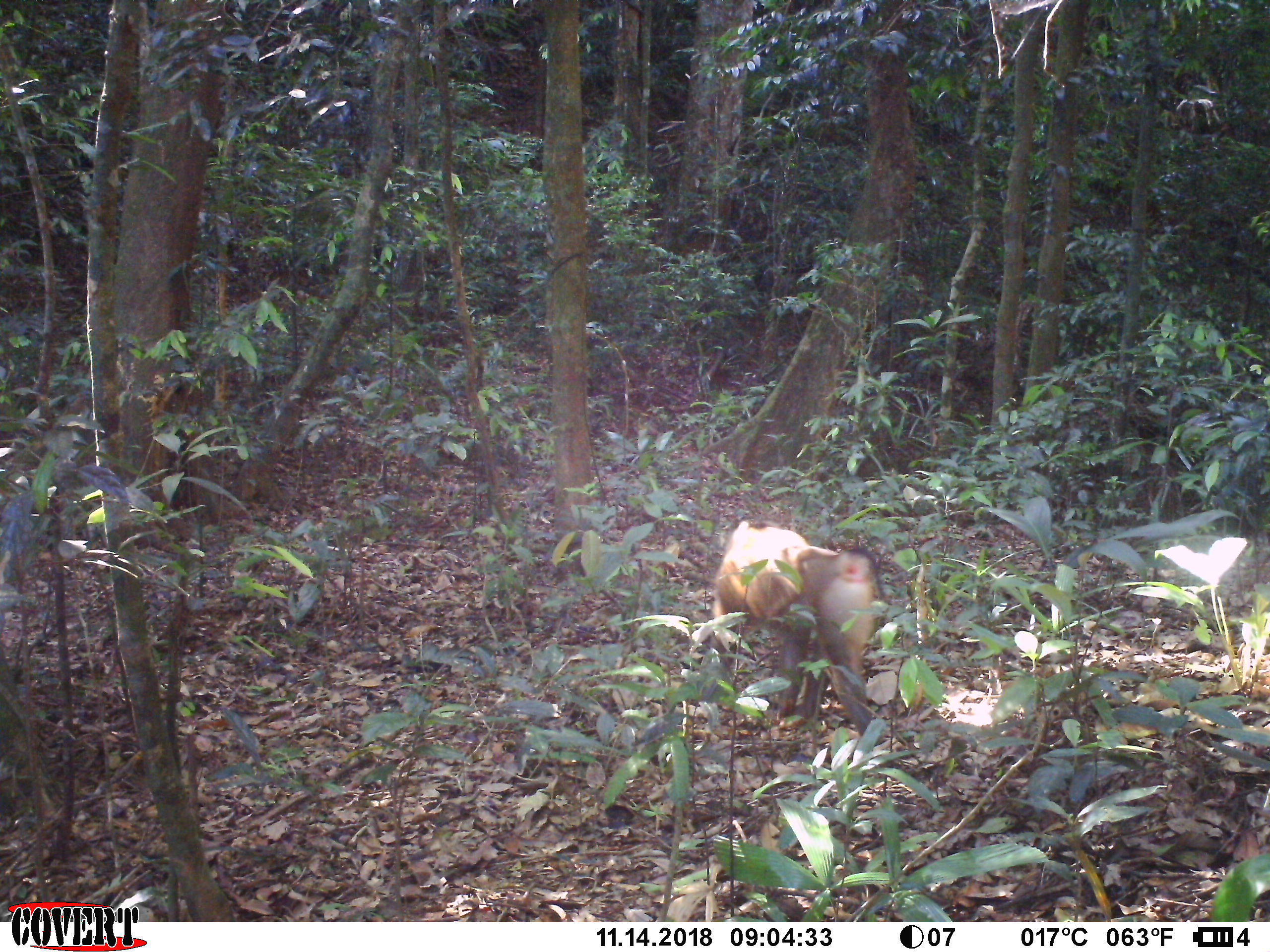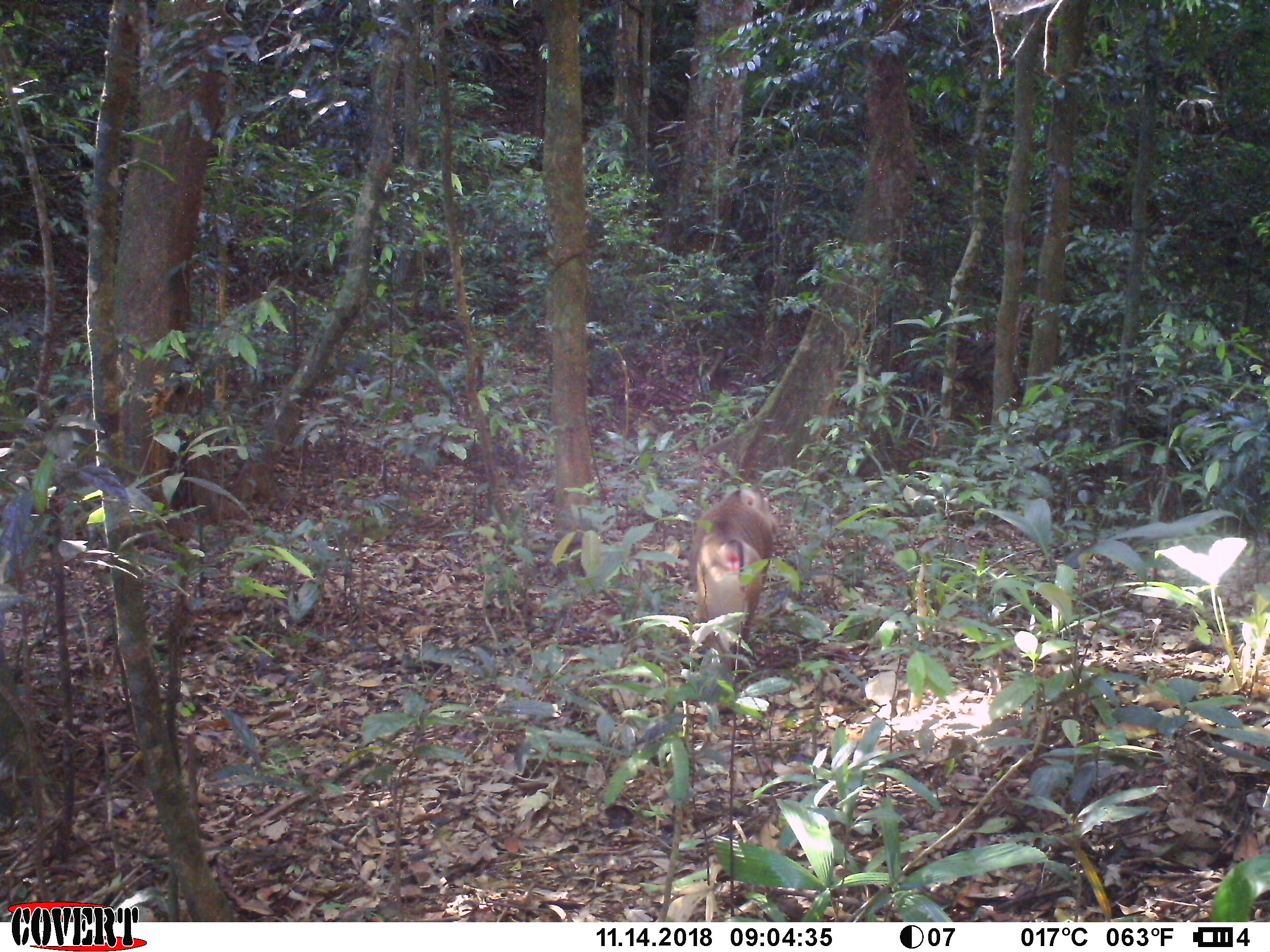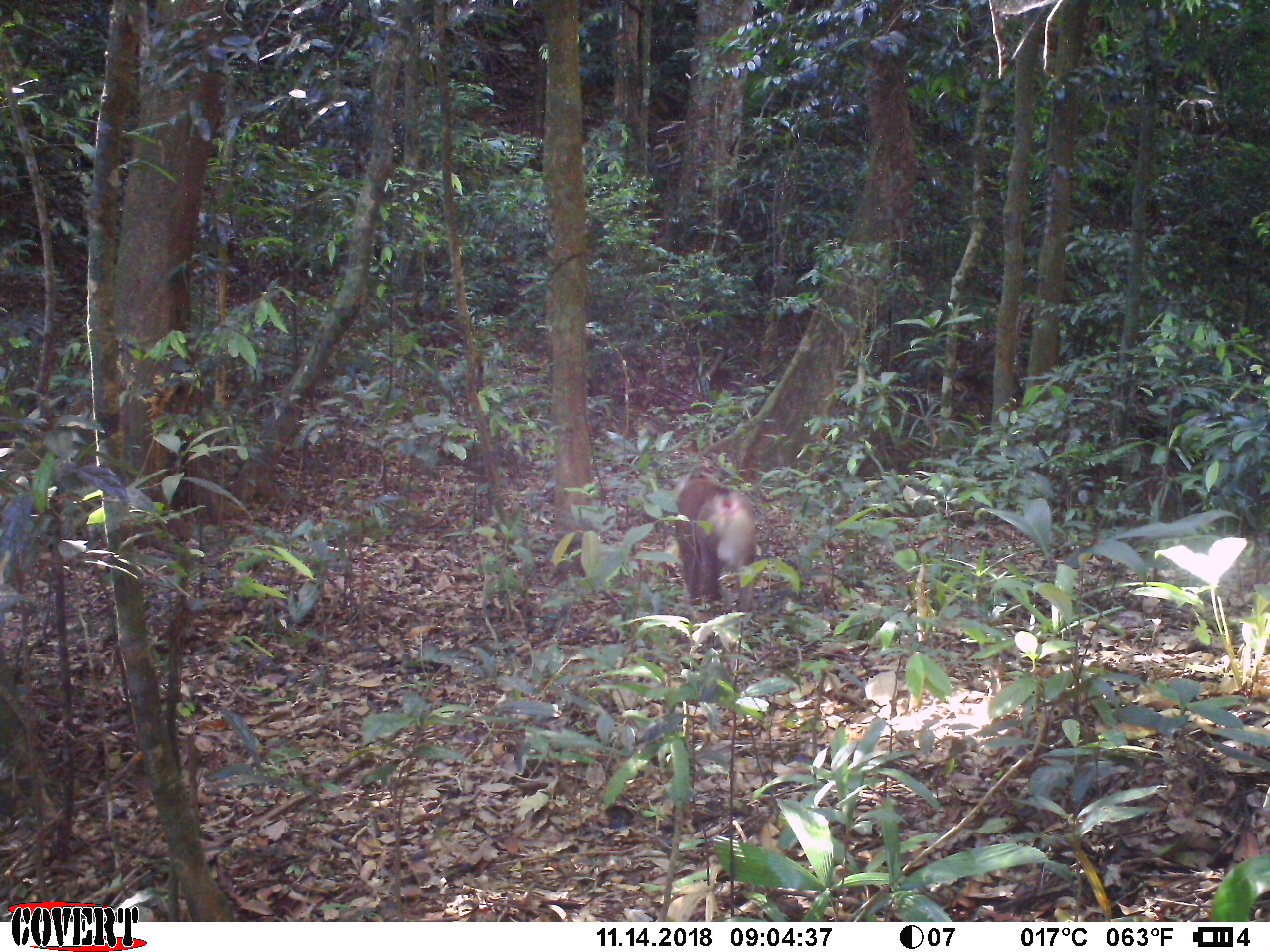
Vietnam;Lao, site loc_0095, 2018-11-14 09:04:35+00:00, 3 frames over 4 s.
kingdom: Animalia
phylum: Chordata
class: Mammalia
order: Primates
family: Cercopithecidae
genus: Macaca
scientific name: Macaca nemestrina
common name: pig-tailed macaque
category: pig tailed macaque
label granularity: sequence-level